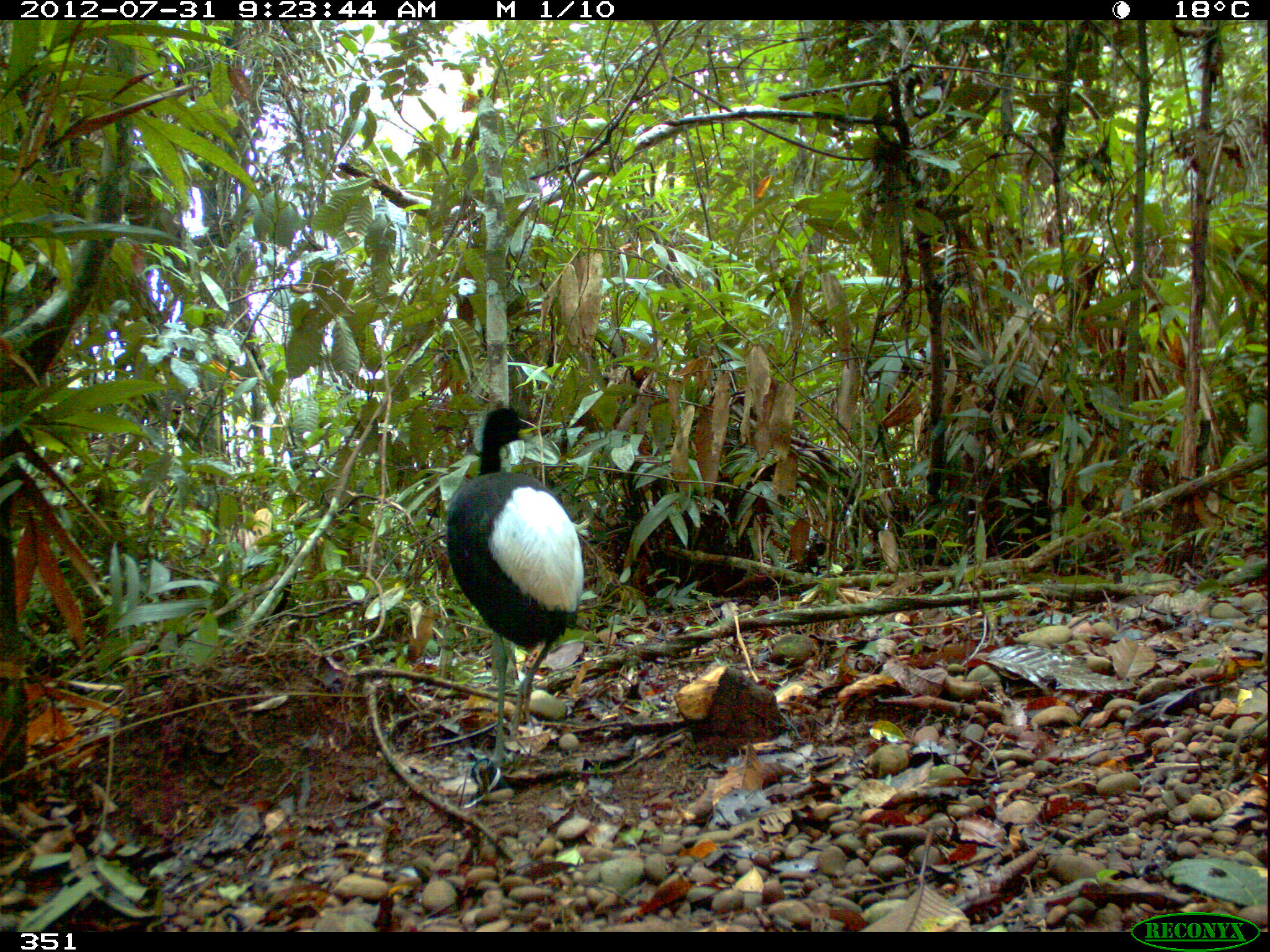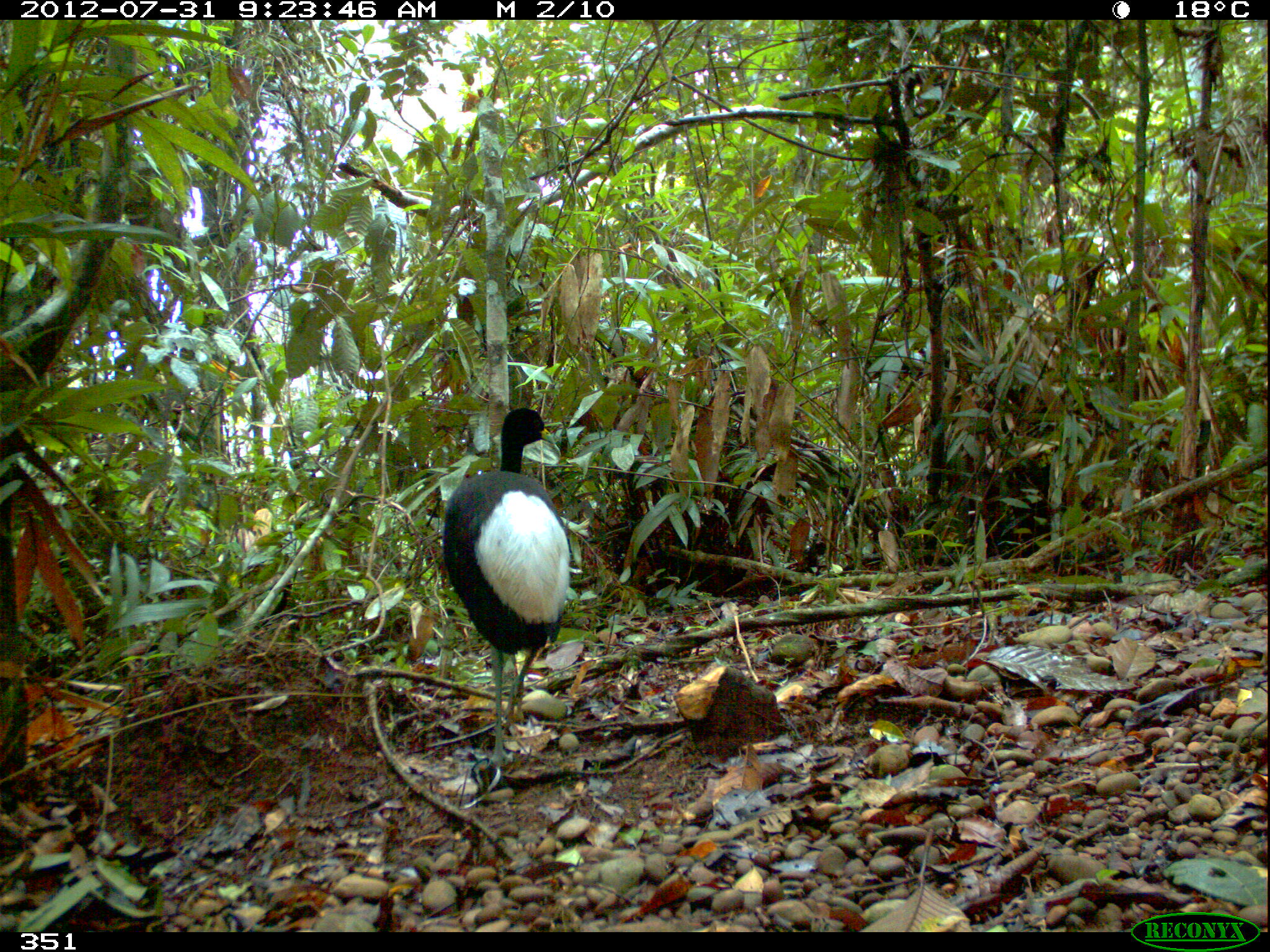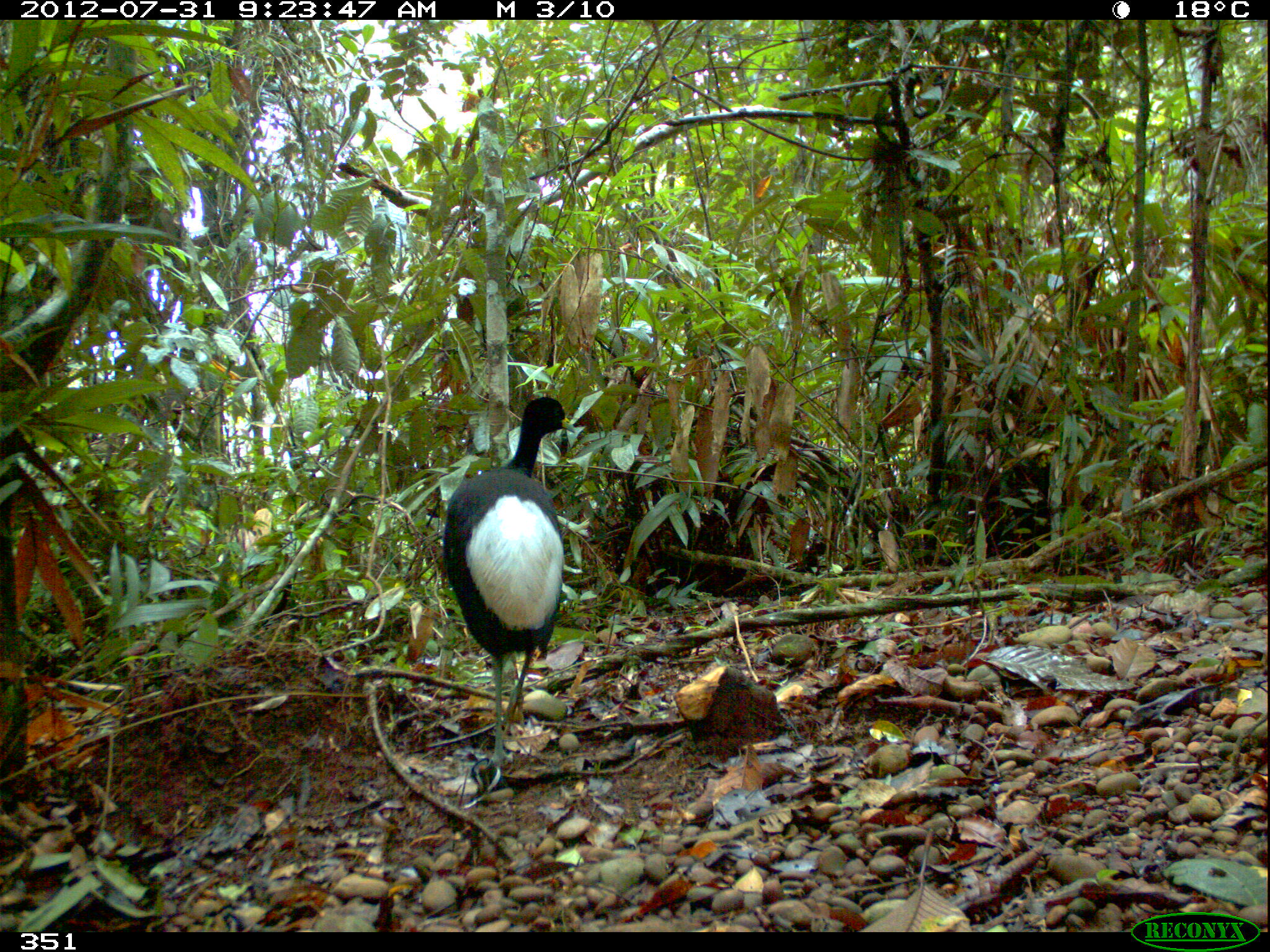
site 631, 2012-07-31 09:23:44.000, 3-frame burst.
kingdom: Animalia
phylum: Chordata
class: Aves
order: Gruiformes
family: Psophiidae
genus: Psophia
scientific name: Psophia leucoptera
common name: pale-winged trumpeter